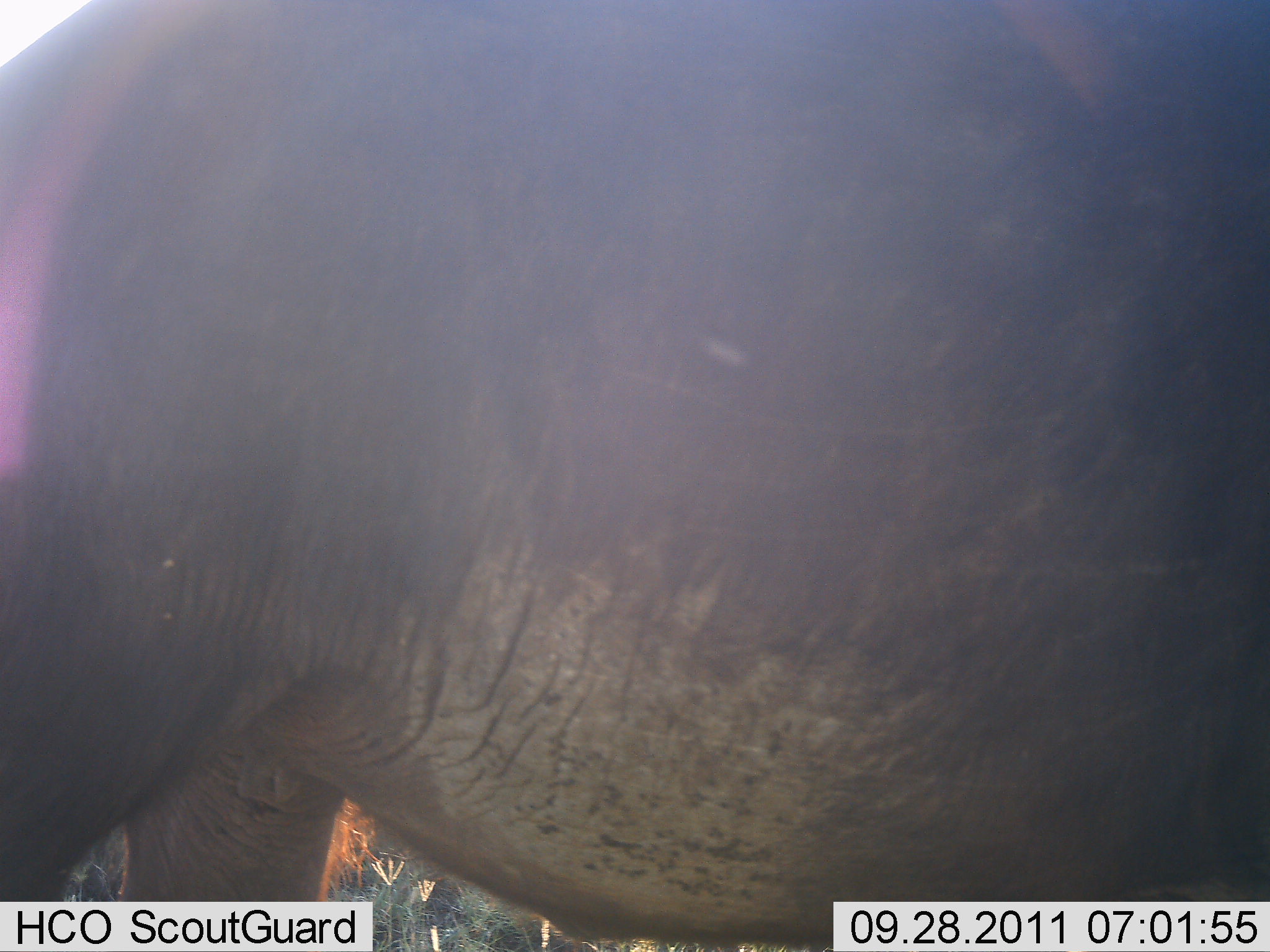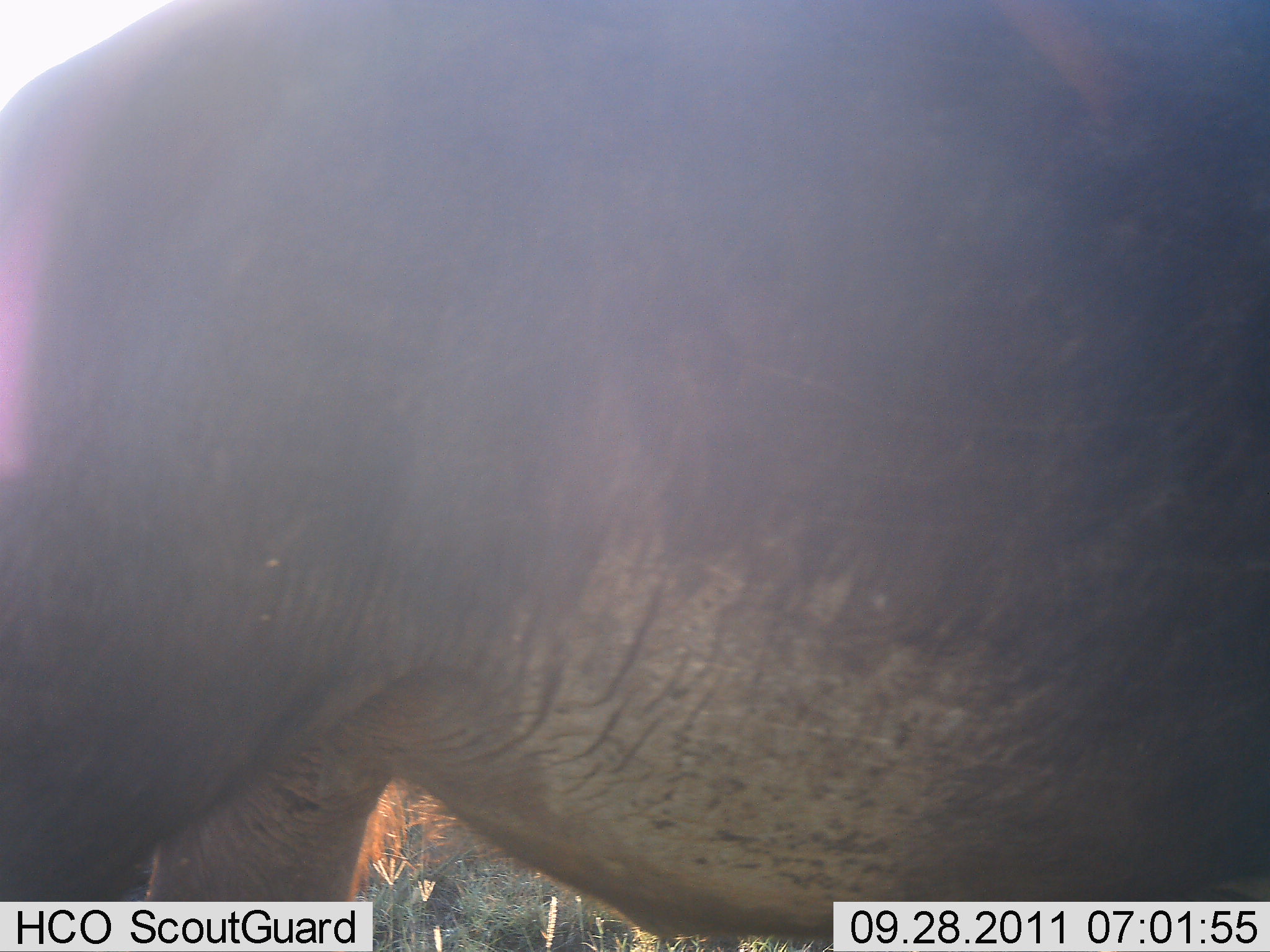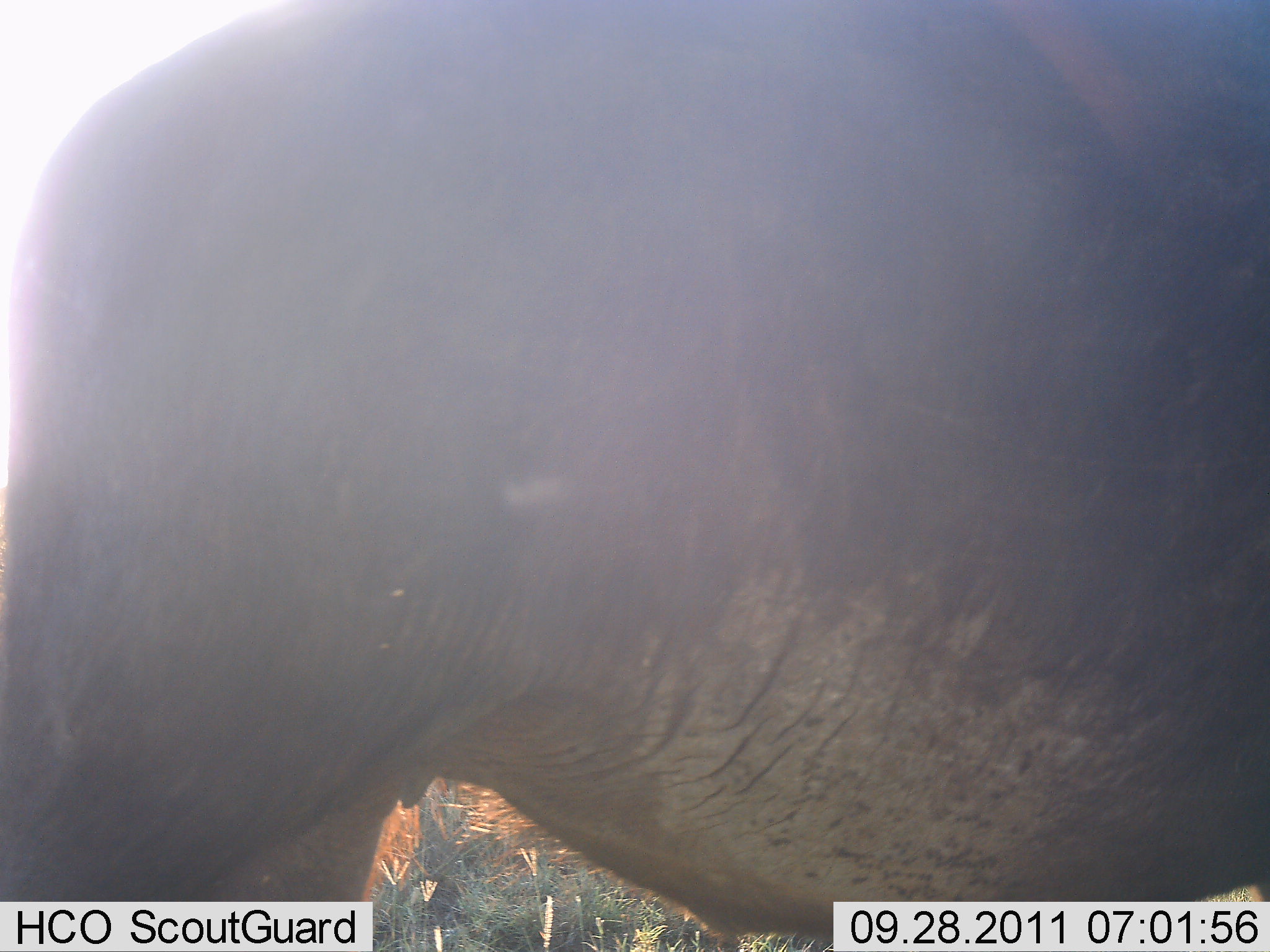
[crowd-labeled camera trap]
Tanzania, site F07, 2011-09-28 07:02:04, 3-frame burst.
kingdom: Animalia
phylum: Chordata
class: Mammalia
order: Proboscidea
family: Elephantidae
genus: Loxodonta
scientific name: Loxodonta africana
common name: african bush elephant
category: elephant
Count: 1.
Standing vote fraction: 36%.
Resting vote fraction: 0%.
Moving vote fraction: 64%.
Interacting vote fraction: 0%.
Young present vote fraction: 0%.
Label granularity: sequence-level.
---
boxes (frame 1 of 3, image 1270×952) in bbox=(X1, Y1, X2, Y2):
animal: bbox=(0, 0, 1269, 913)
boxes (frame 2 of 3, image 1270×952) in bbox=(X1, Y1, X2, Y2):
animal: bbox=(2, 0, 1269, 950)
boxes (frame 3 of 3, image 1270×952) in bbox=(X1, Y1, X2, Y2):
animal: bbox=(3, 1, 1270, 952)